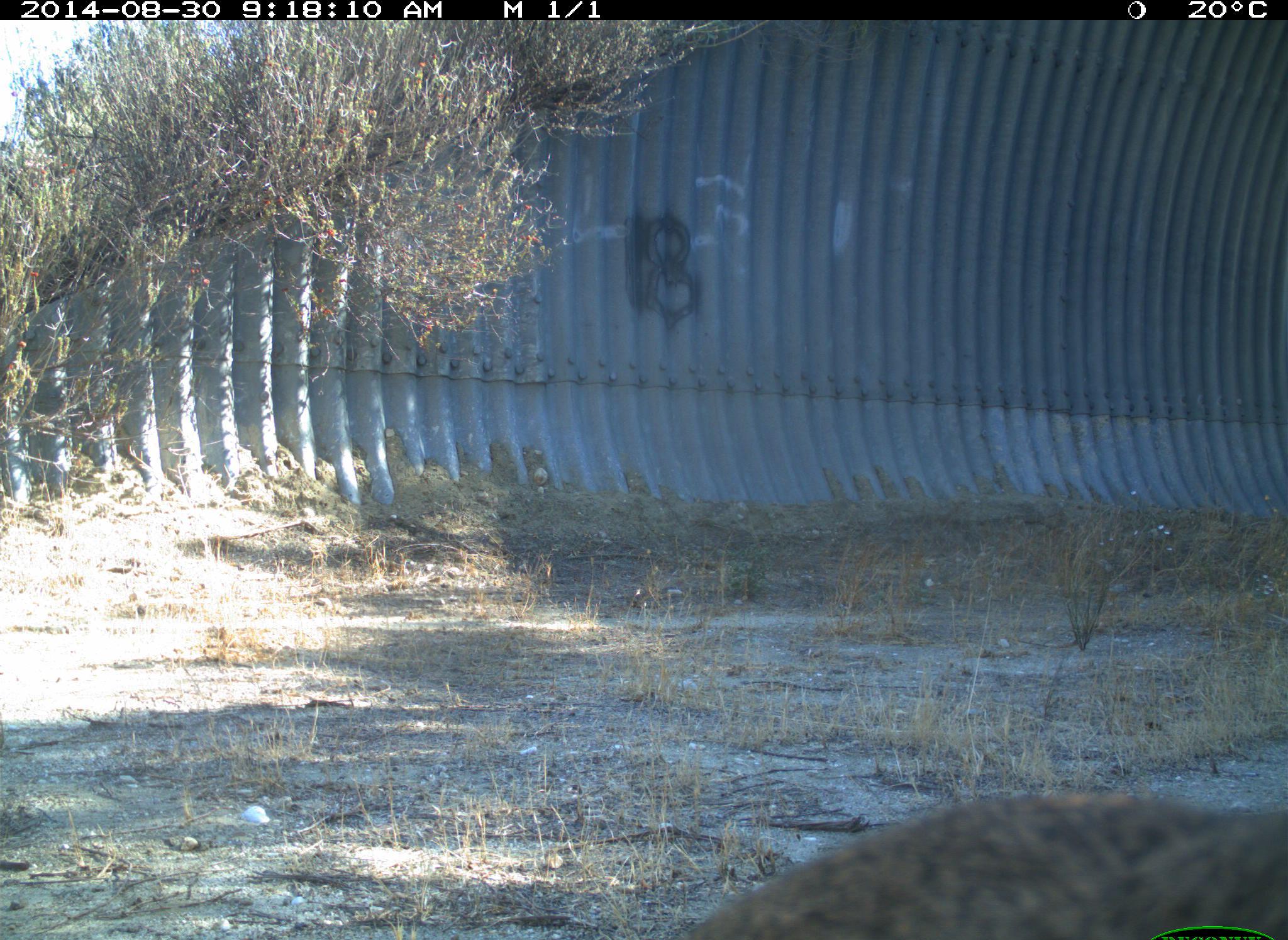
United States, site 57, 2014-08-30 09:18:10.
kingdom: Animalia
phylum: Chordata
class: Mammalia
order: Lagomorpha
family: Leporidae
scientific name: Leporidae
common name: rabbits and hares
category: rabbit